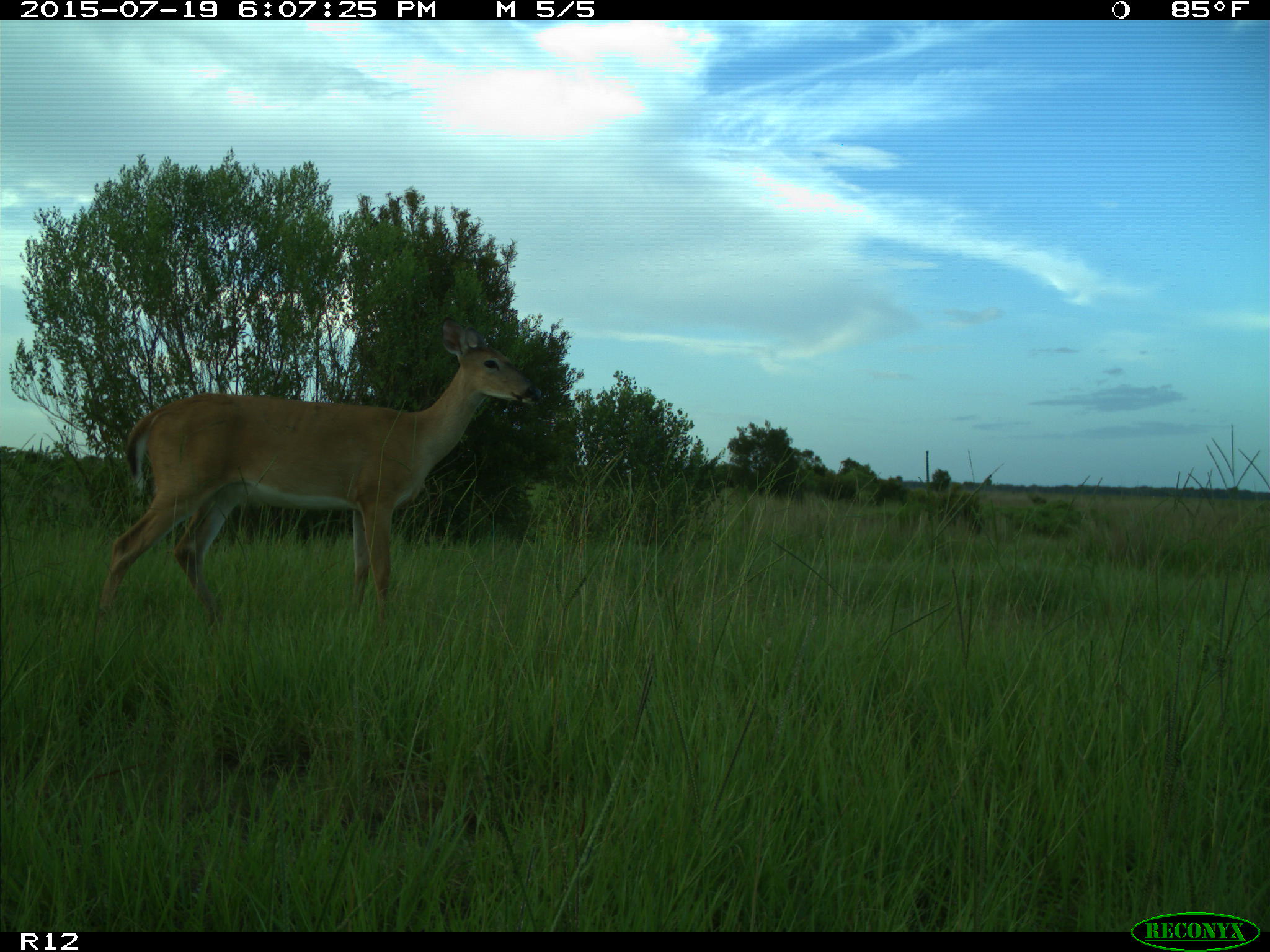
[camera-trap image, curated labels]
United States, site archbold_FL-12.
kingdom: Animalia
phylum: Chordata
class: Mammalia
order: Artiodactyla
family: Cervidae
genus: Odocoileus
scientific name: Odocoileus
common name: deer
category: unidentified deer